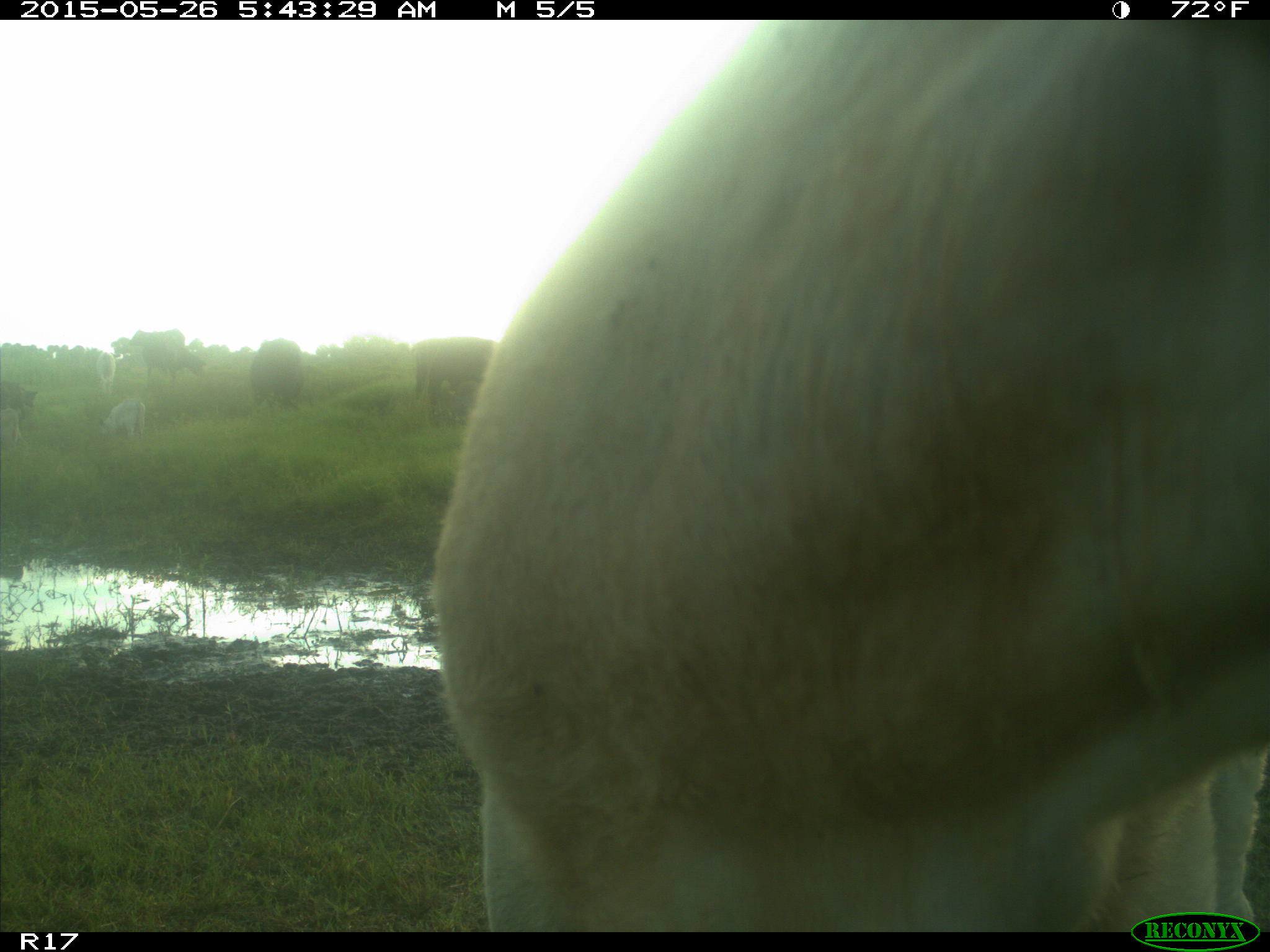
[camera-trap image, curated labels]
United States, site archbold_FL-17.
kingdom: Animalia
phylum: Chordata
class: Mammalia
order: Artiodactyla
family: Bovidae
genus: Bos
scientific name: Bos taurus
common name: domestic cow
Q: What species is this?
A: Bos taurus (domestic cow).